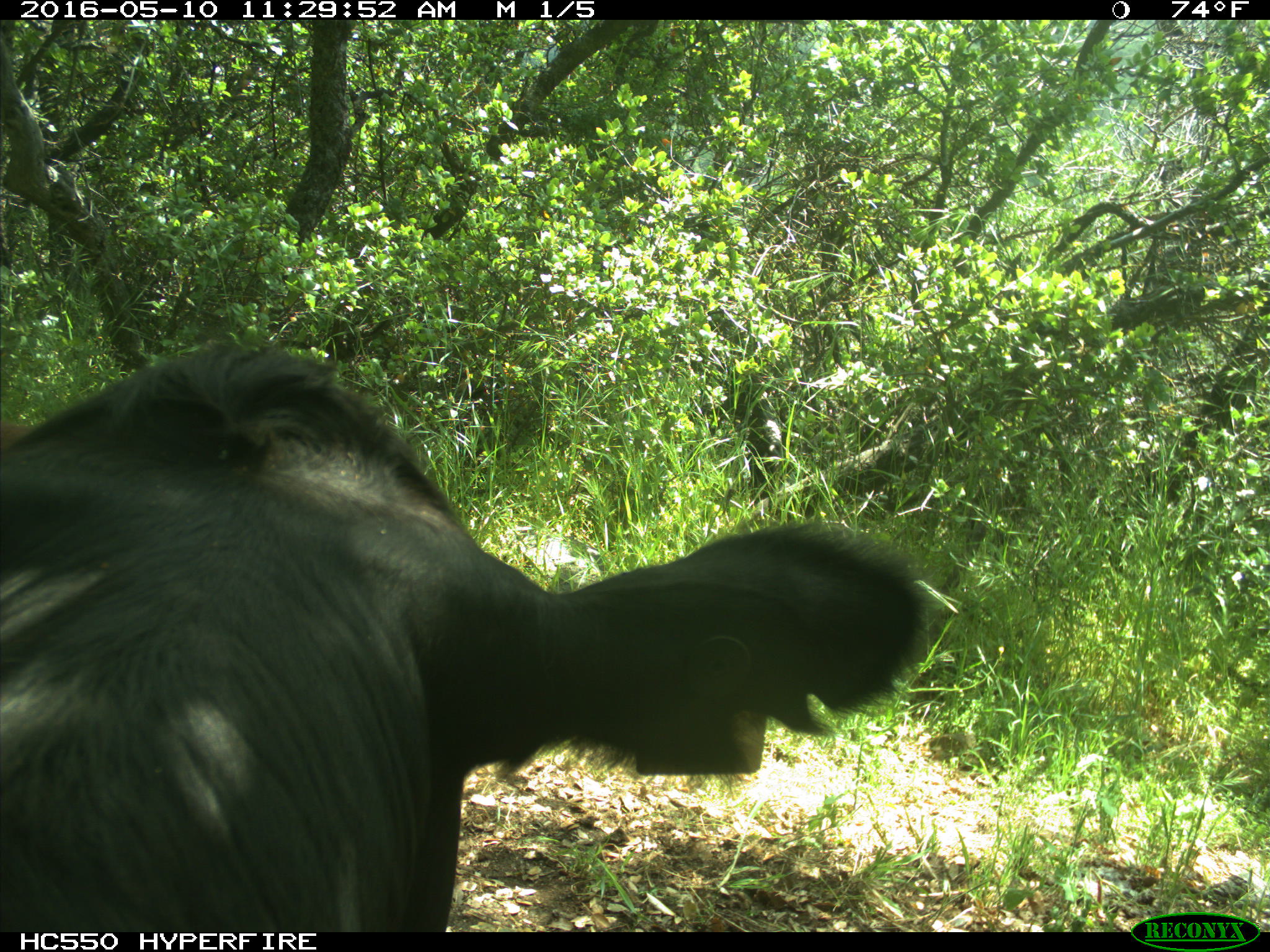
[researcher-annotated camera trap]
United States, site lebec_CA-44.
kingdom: Animalia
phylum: Chordata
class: Mammalia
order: Artiodactyla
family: Bovidae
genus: Bos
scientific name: Bos taurus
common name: domestic cow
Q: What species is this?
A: Bos taurus (domestic cow).